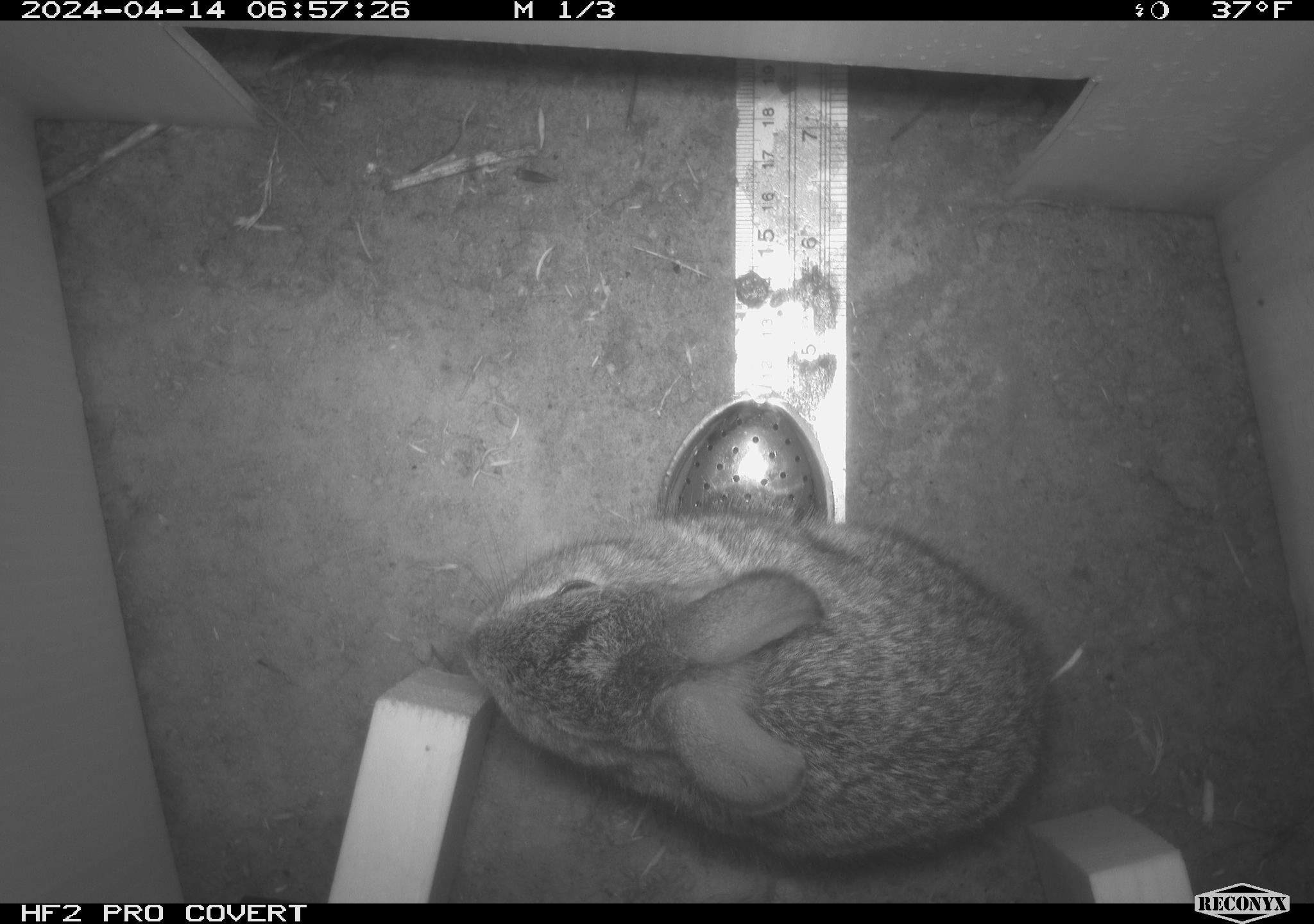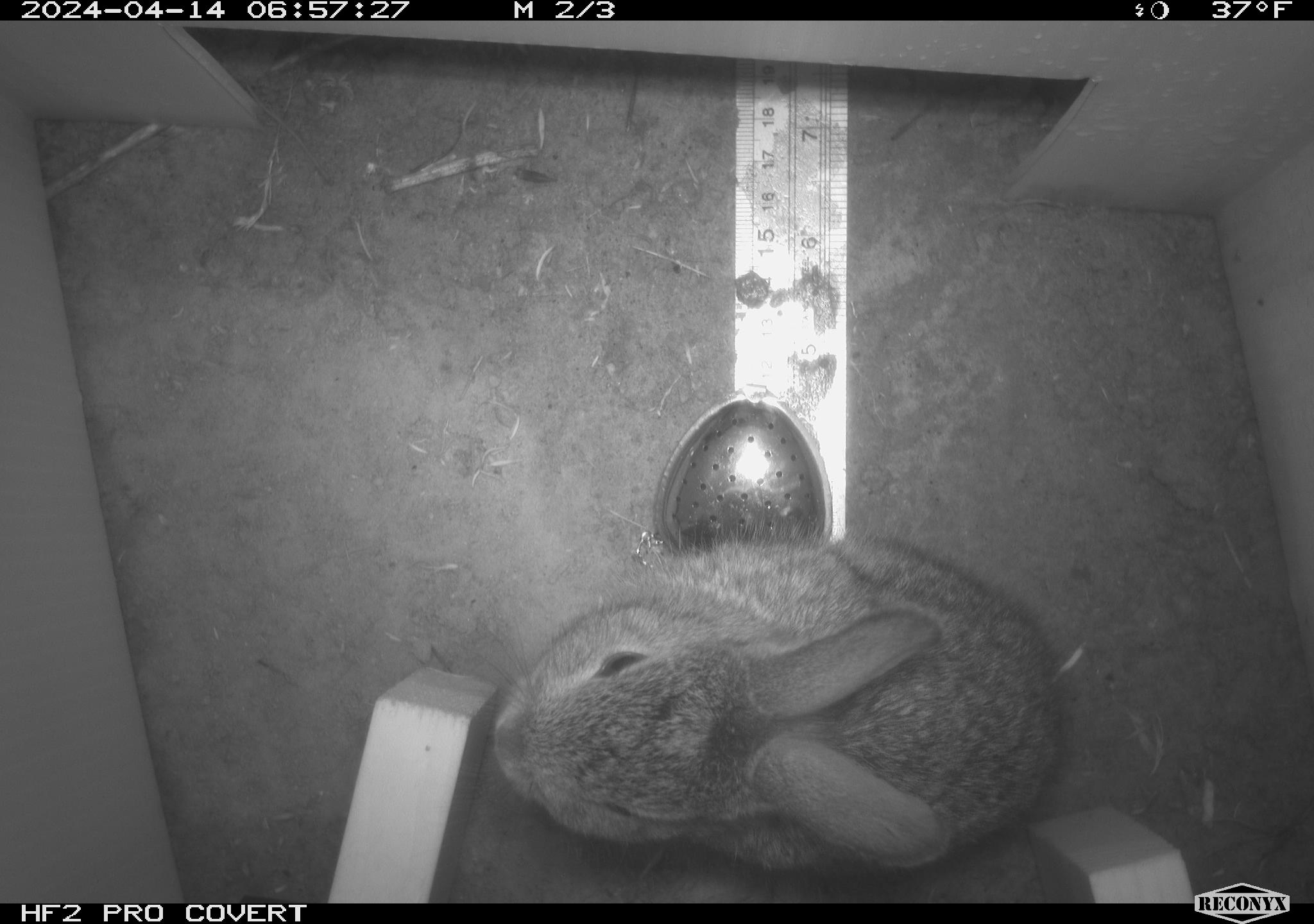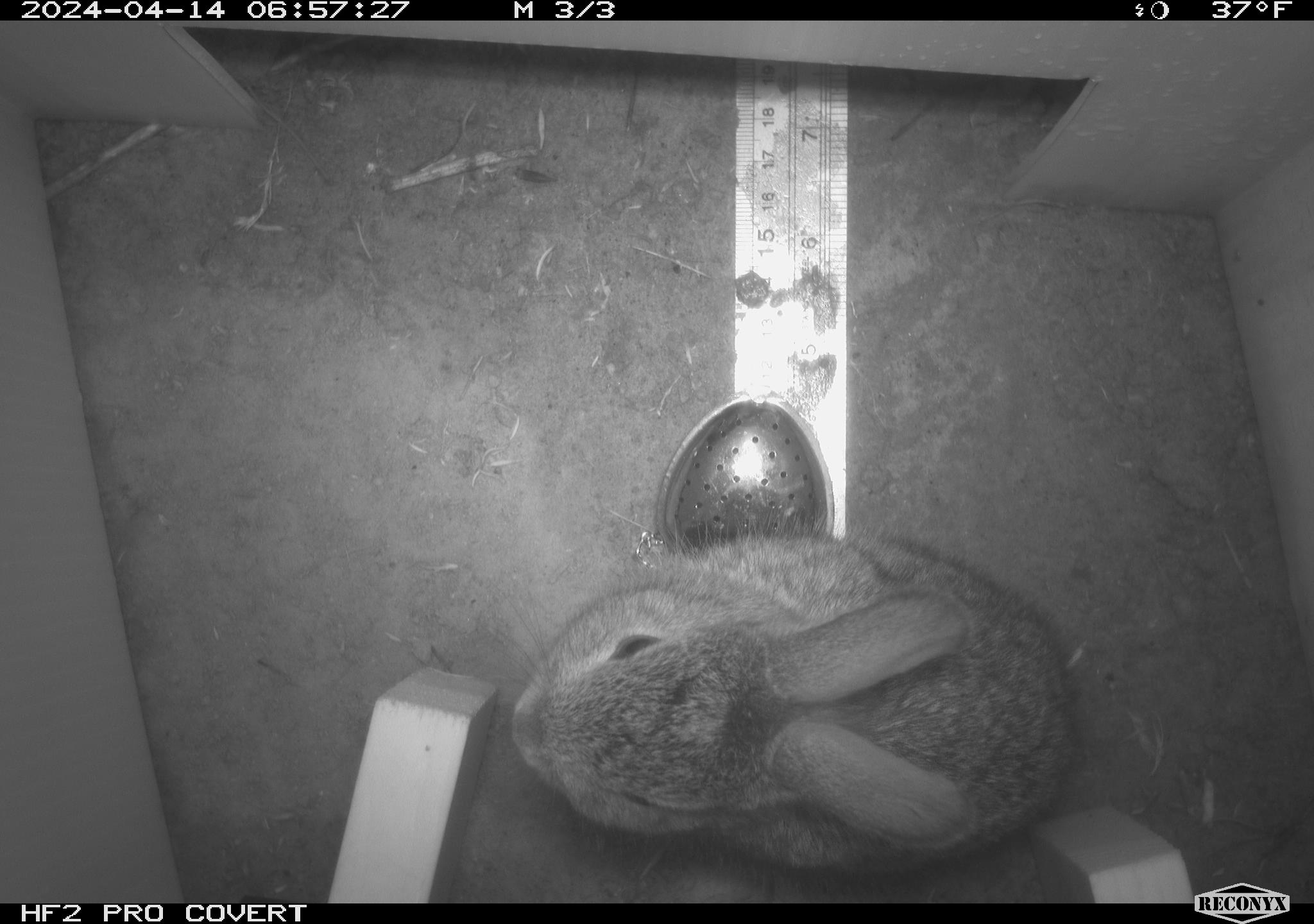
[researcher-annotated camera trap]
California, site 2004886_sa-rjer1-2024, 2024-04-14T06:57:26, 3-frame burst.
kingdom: Animalia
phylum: Chordata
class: Mammalia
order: Lagomorpha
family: Leporidae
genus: Sylvilagus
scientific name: Sylvilagus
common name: cottontail rabbits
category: sylvilagus species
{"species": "sylvilagus species (cottontail rabbits) (Sylvilagus)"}